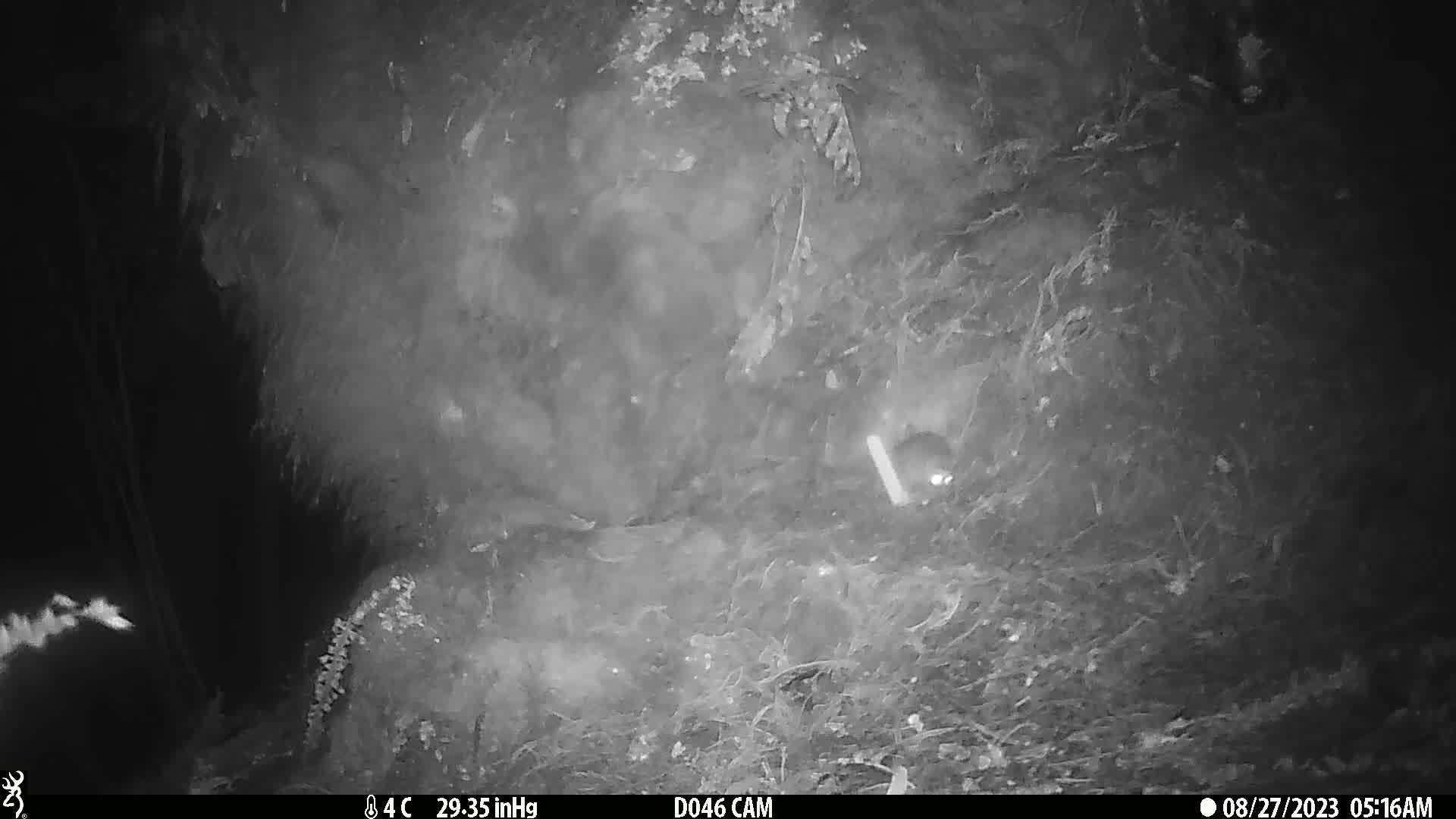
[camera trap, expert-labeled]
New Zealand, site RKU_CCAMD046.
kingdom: Animalia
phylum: Chordata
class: Mammalia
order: Rodentia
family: Muridae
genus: Rattus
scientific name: Rattus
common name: rat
Rat (Rattus).